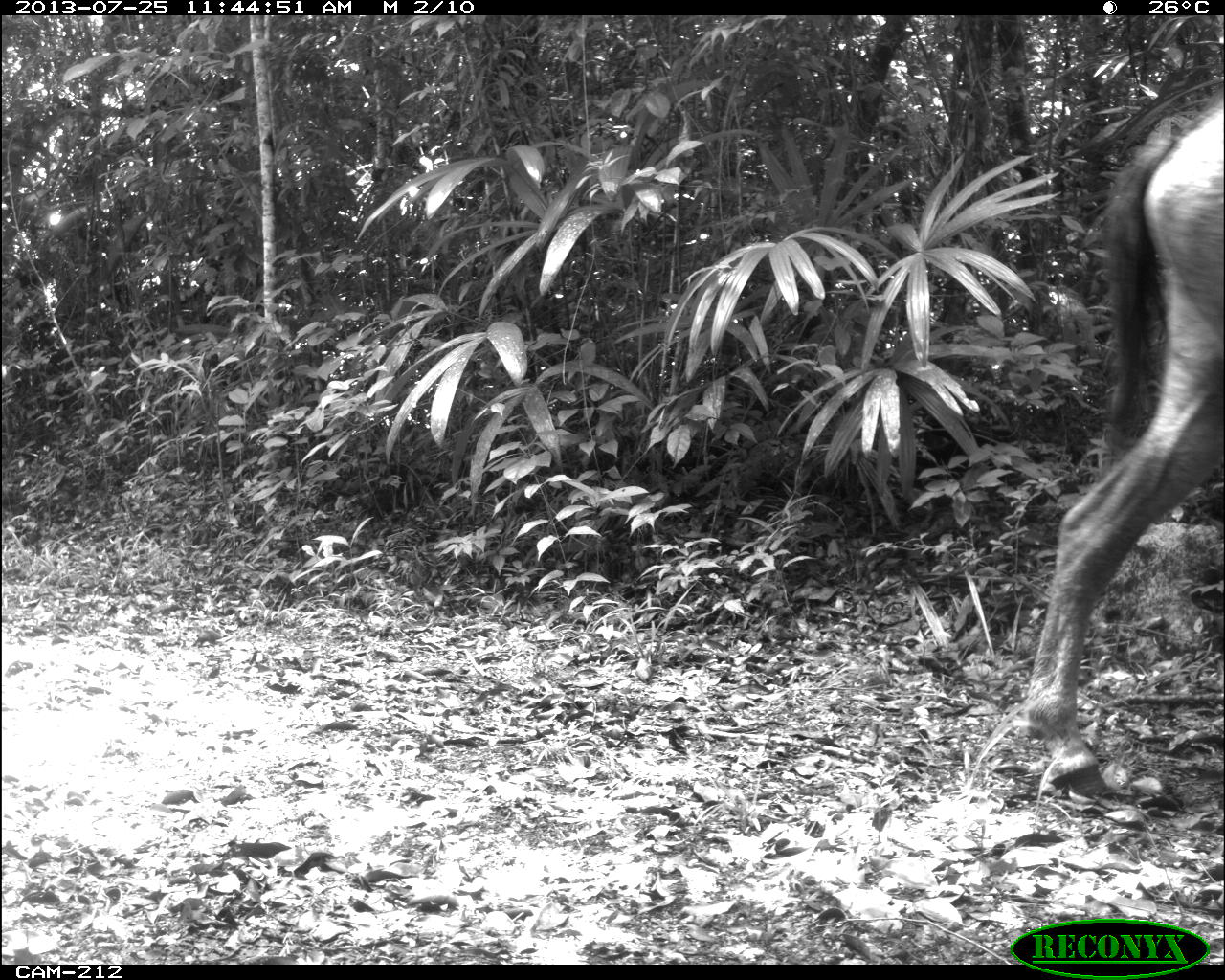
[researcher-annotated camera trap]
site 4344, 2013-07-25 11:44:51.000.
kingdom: Animalia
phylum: Chordata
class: Mammalia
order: Perissodactyla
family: Equidae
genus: Equus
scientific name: Equus ferus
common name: wild horse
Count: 2.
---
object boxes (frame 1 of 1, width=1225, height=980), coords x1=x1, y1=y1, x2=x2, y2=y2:
equus ferus: x1=1023, y1=96, x2=1225, y2=802